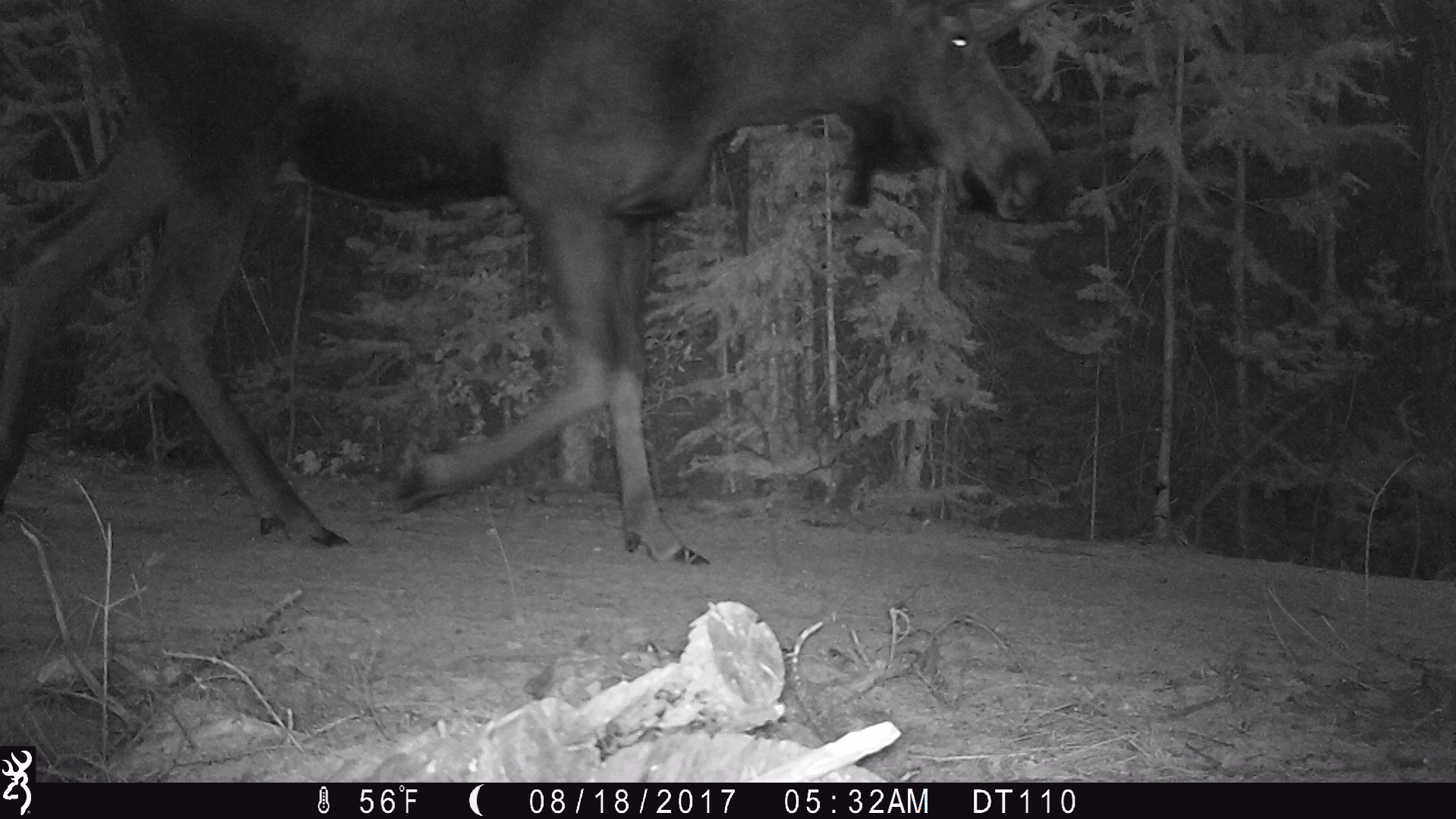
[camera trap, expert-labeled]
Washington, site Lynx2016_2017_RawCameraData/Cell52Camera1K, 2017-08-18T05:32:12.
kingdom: Animalia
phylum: Chordata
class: Mammalia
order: Artiodactyla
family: Cervidae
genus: Alces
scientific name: Alces alces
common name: moose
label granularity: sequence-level